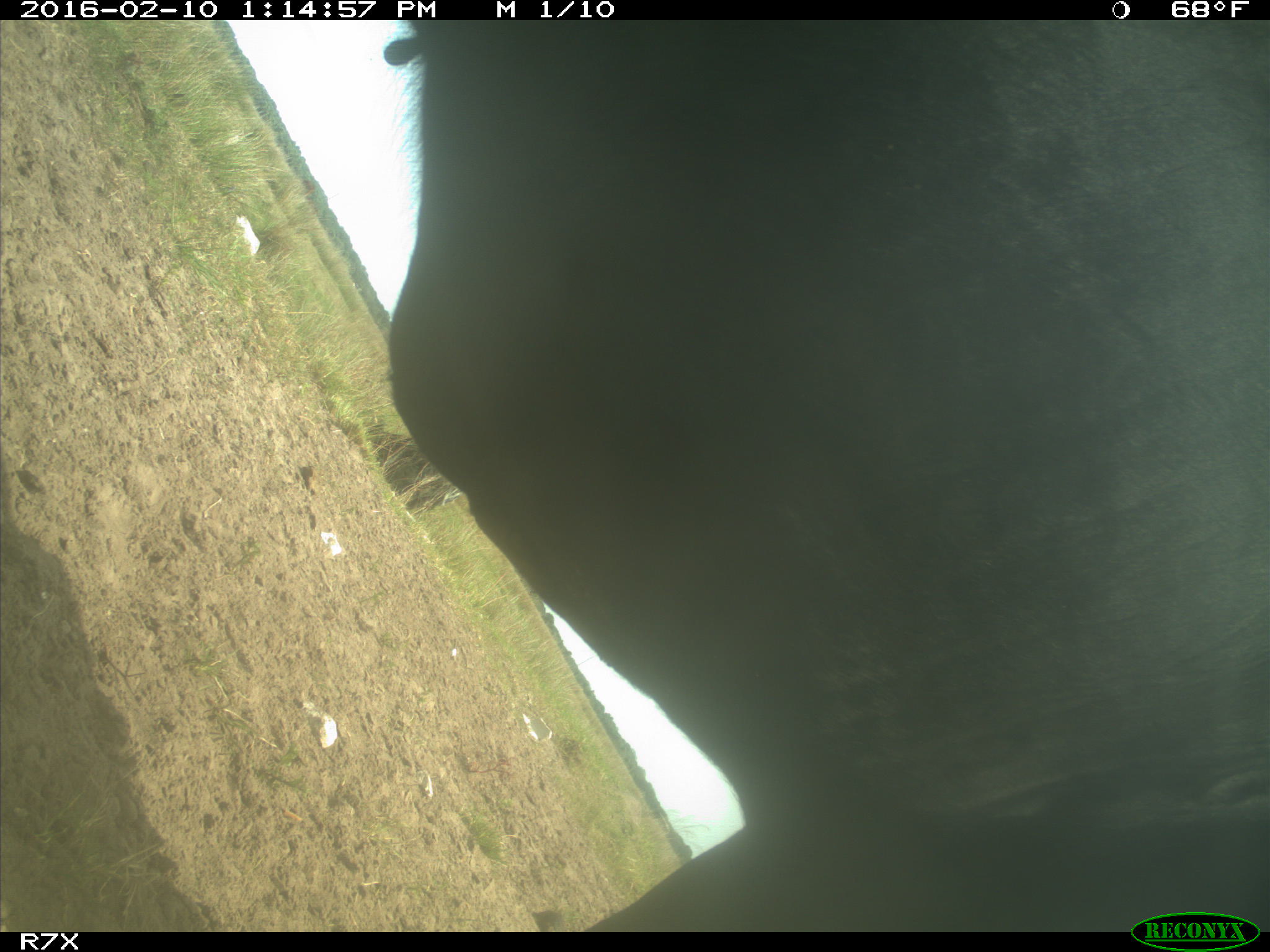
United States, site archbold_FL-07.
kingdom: Animalia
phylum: Chordata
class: Mammalia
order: Artiodactyla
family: Bovidae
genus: Bos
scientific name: Bos taurus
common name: domestic cow